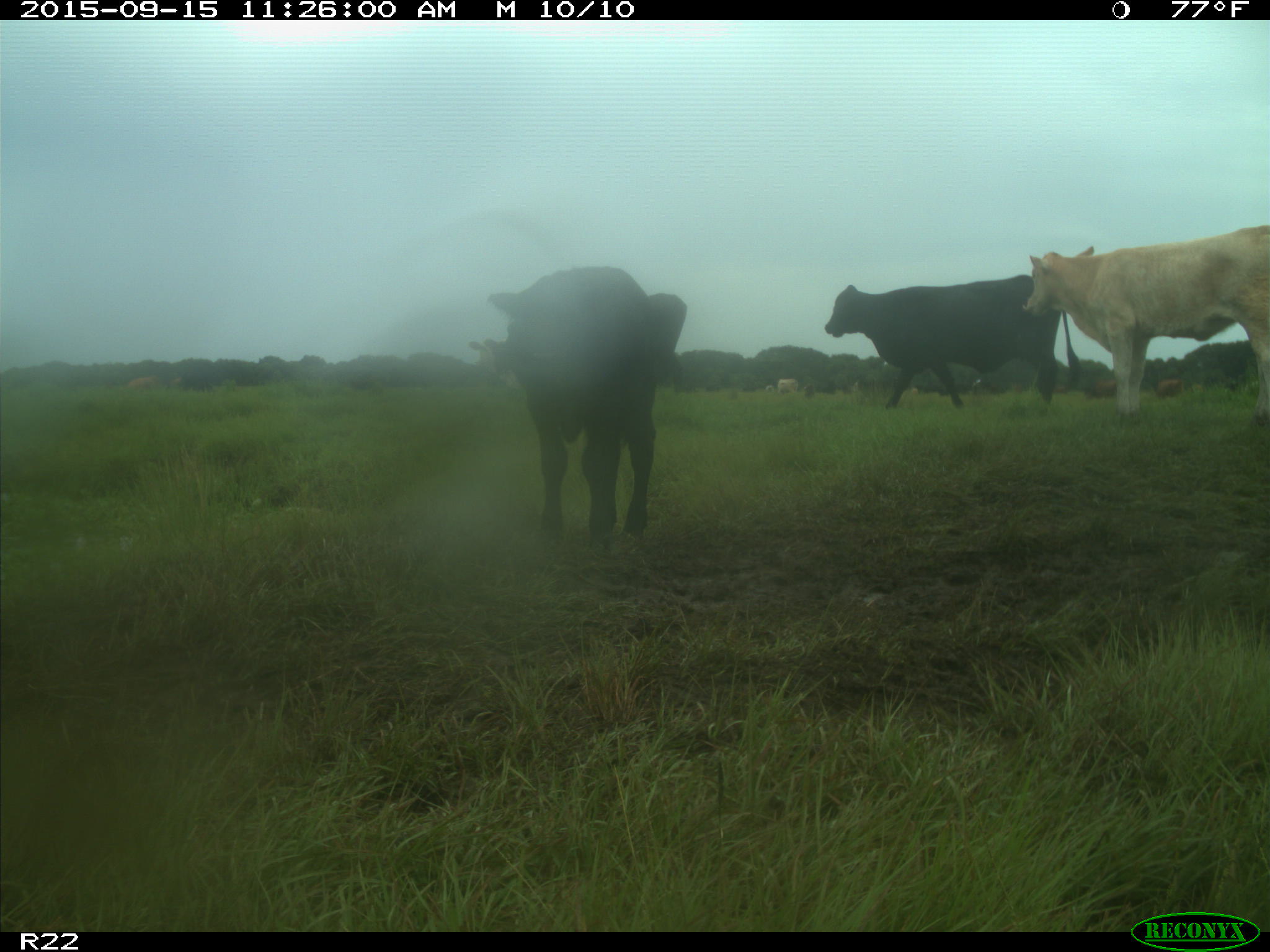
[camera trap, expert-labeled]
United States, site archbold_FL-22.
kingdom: Animalia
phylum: Chordata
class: Mammalia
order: Artiodactyla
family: Bovidae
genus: Bos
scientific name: Bos taurus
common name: domestic cow